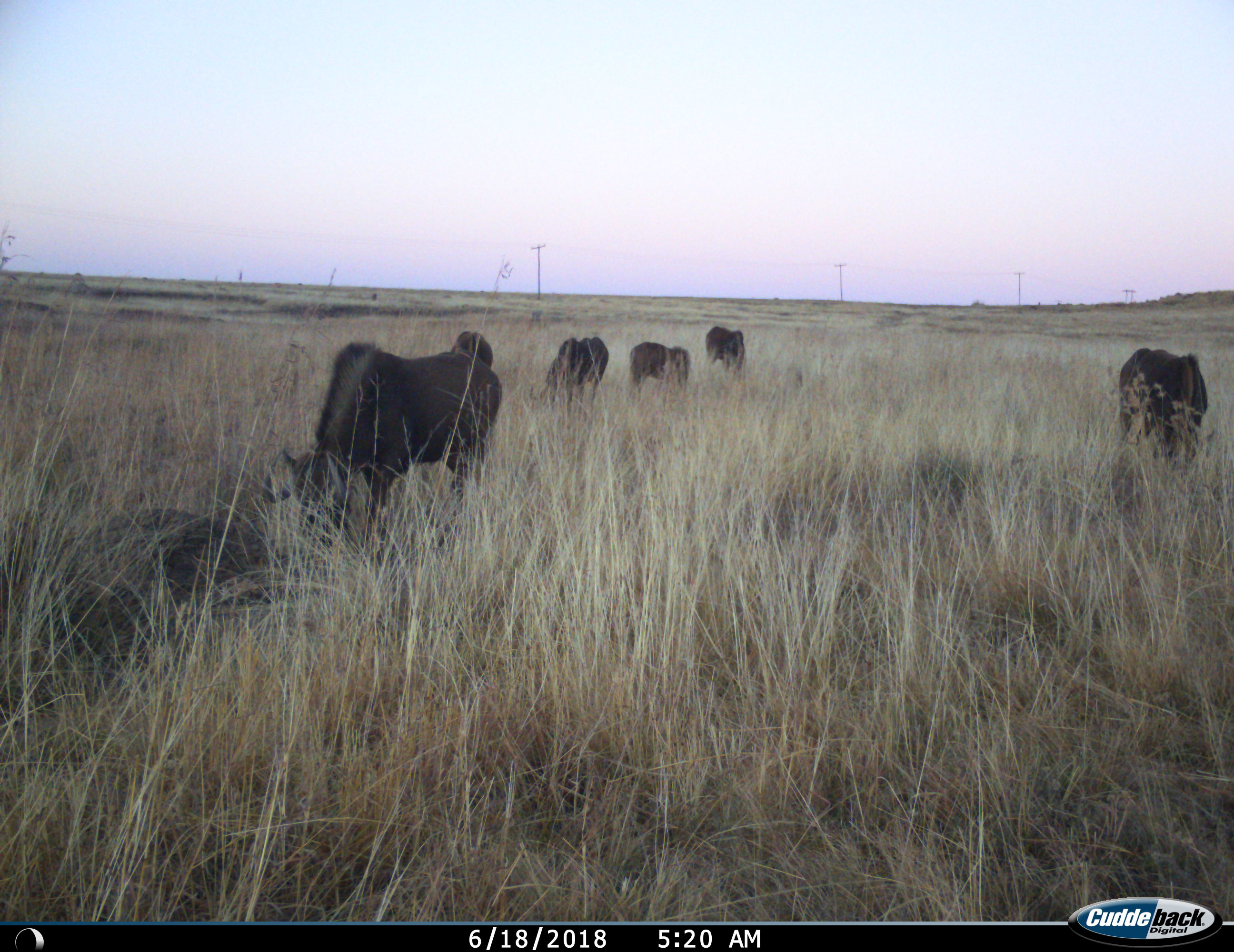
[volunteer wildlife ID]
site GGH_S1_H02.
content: unidentified animal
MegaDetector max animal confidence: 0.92